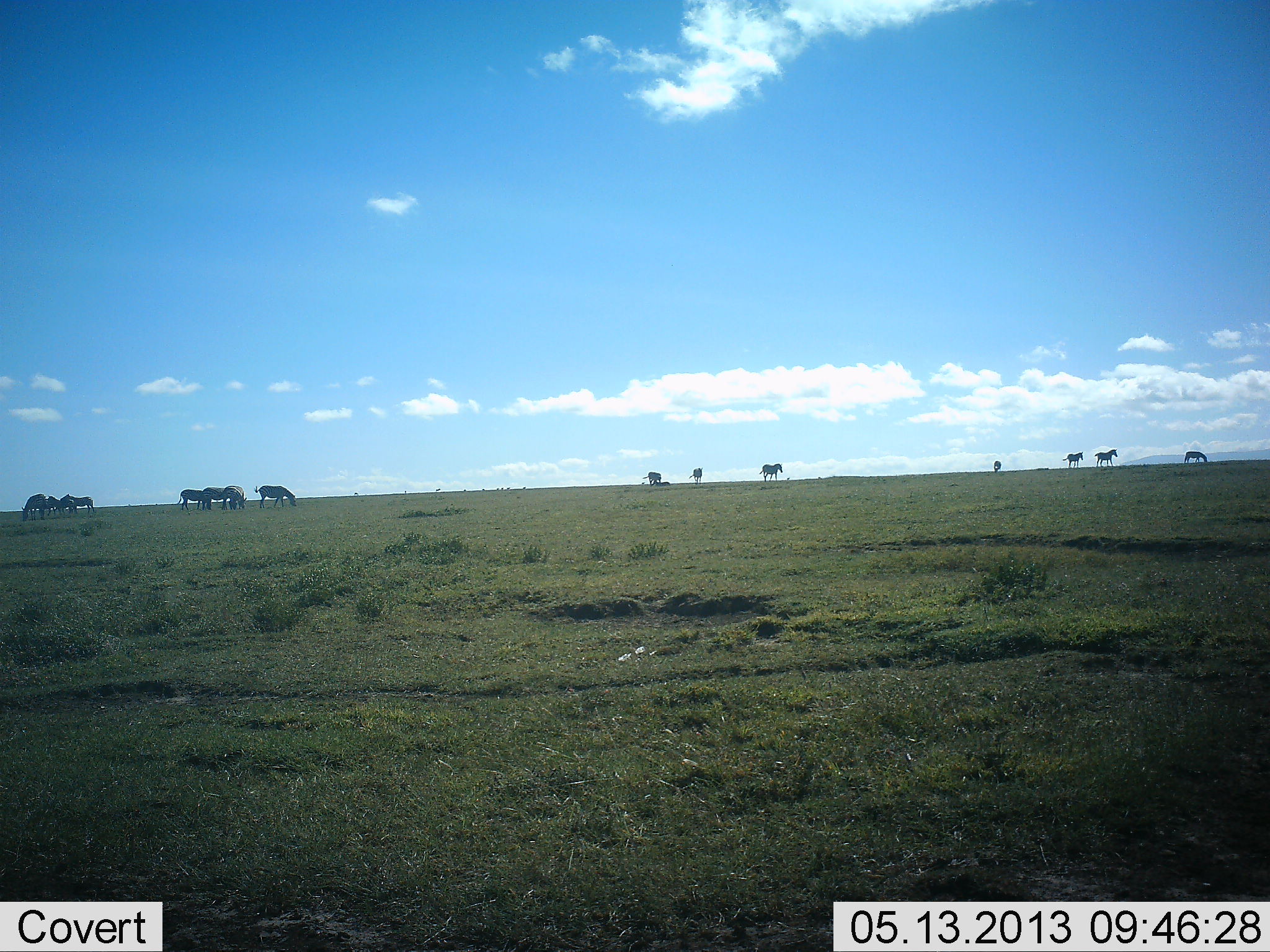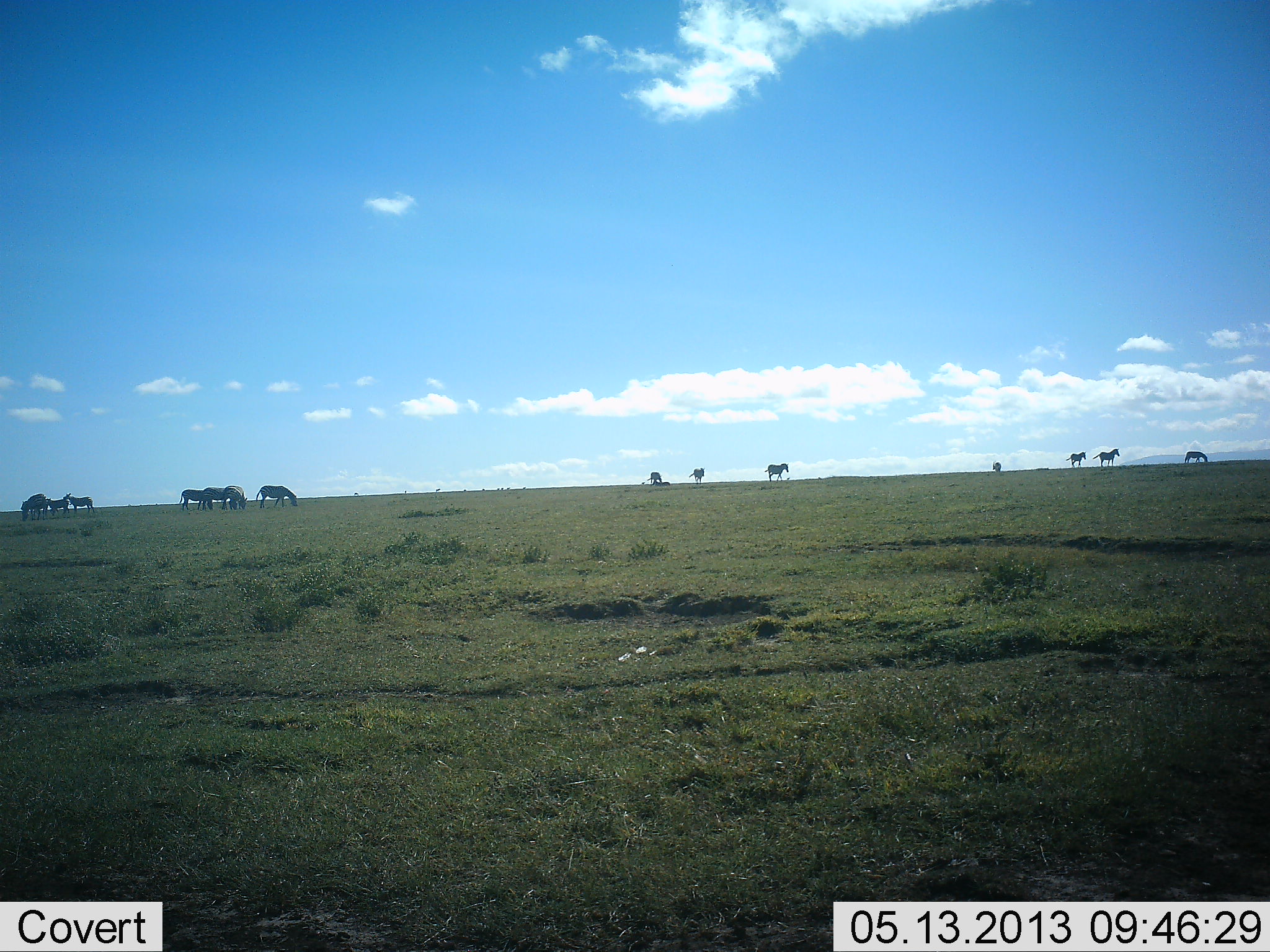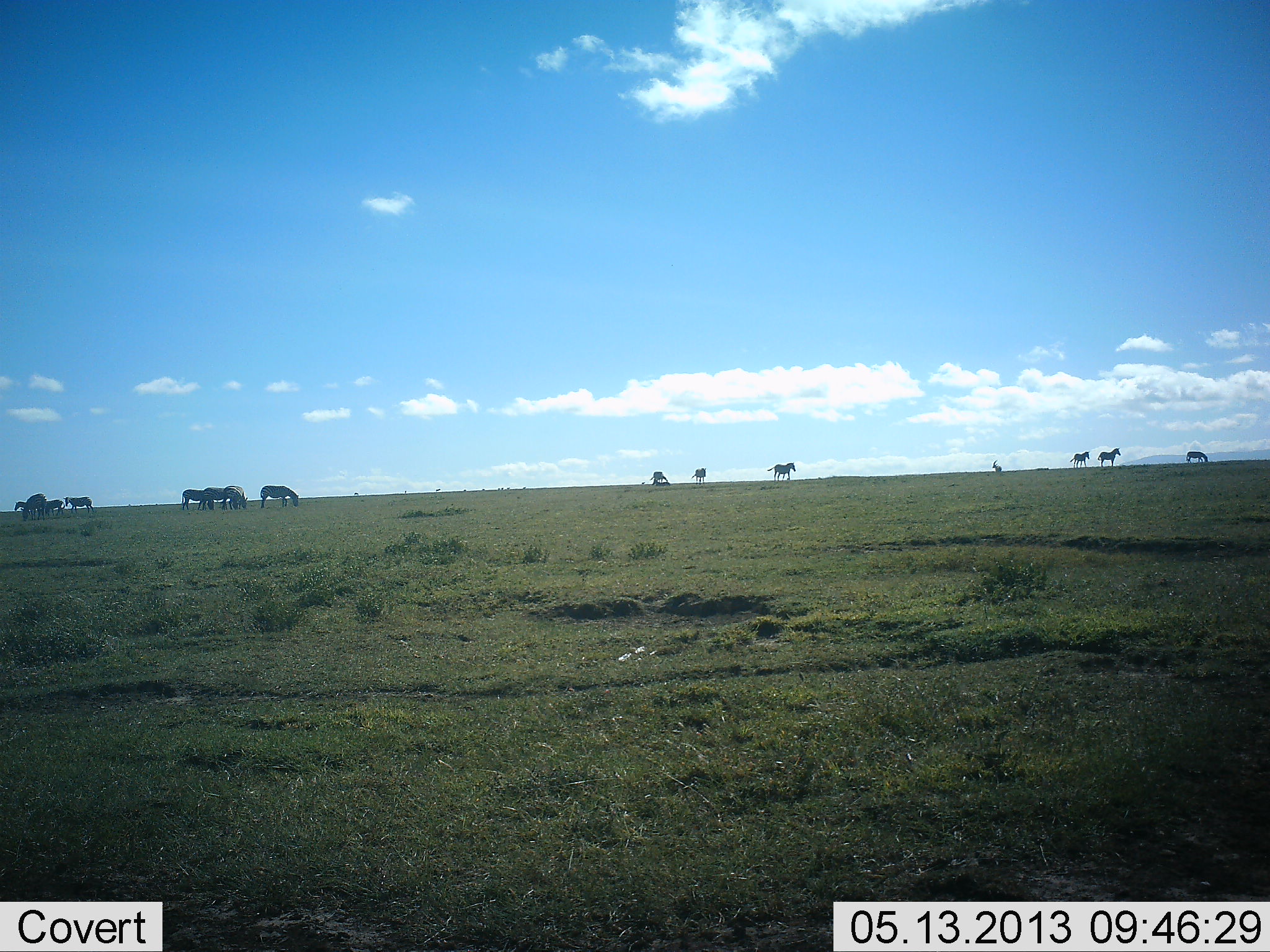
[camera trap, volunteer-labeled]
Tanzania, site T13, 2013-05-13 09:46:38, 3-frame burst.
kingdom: Animalia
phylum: Chordata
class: Mammalia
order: Perissodactyla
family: Equidae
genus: Equus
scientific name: Equus quagga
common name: plains zebra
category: zebra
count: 11-50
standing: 50%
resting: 10%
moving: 60%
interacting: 10%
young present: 0%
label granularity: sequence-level